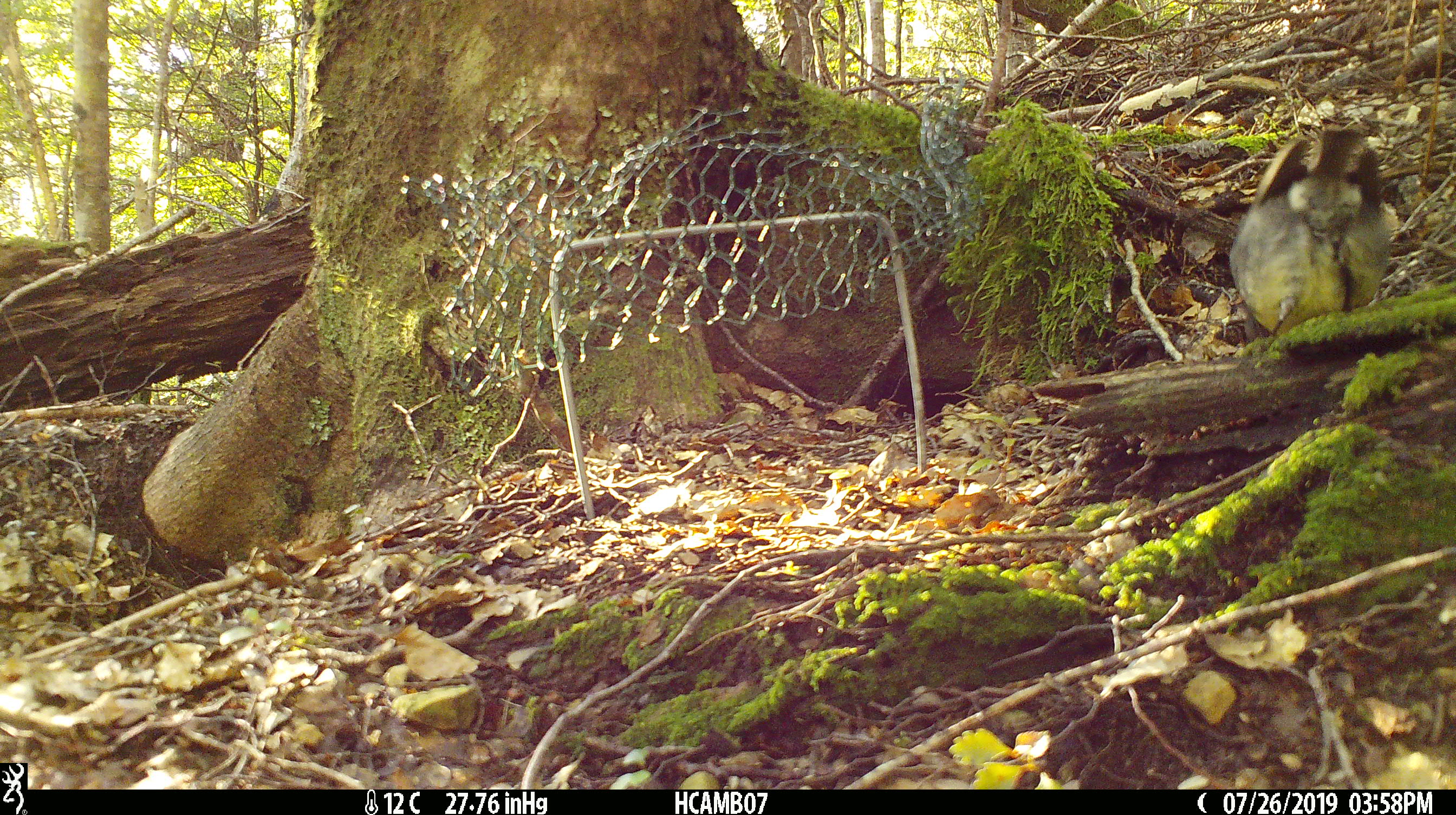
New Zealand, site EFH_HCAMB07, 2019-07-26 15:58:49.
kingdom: Animalia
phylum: Chordata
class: Aves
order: Passeriformes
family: Petroicidae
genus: Petroica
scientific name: Petroica australis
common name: new zealand robin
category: robin